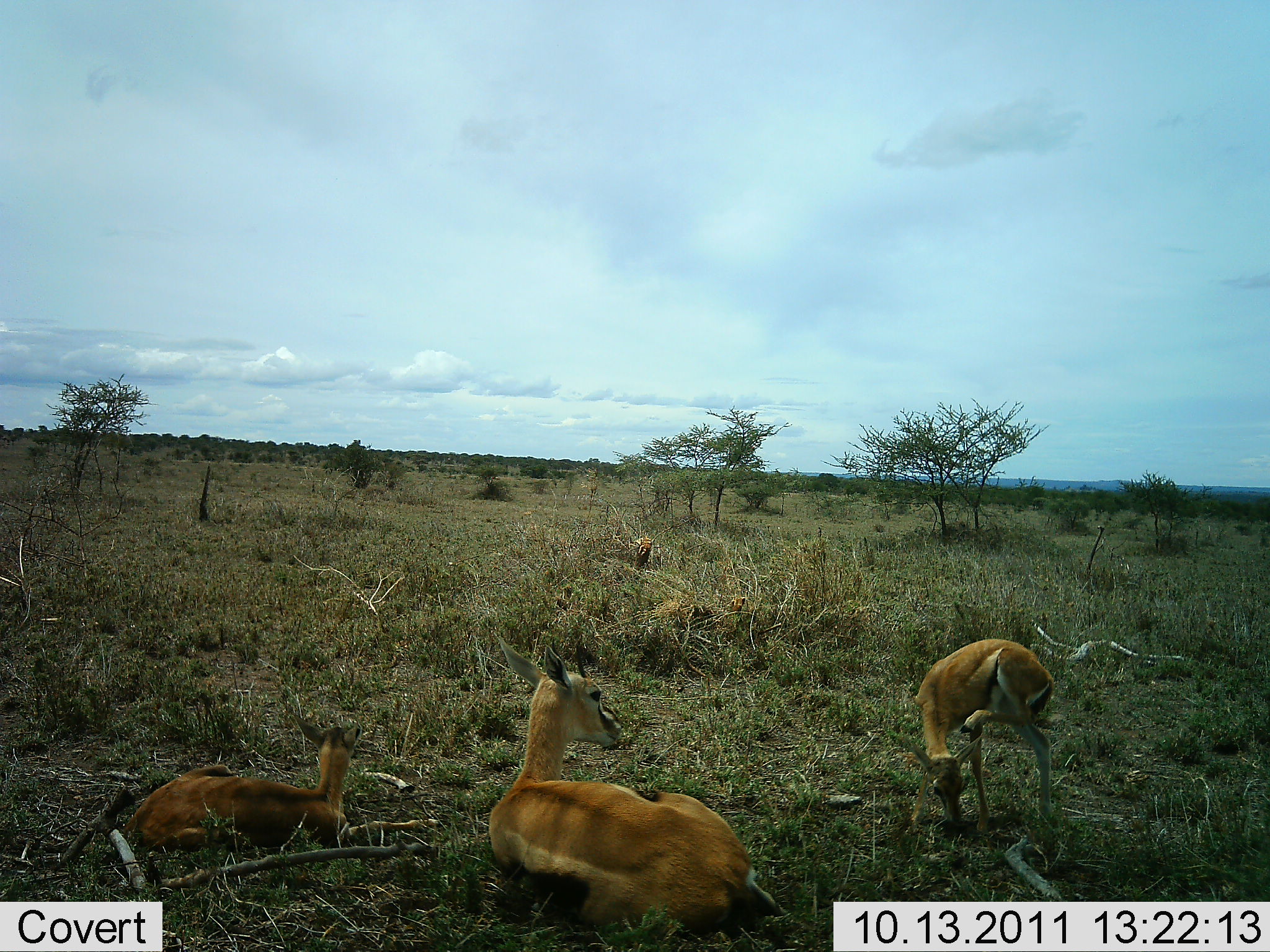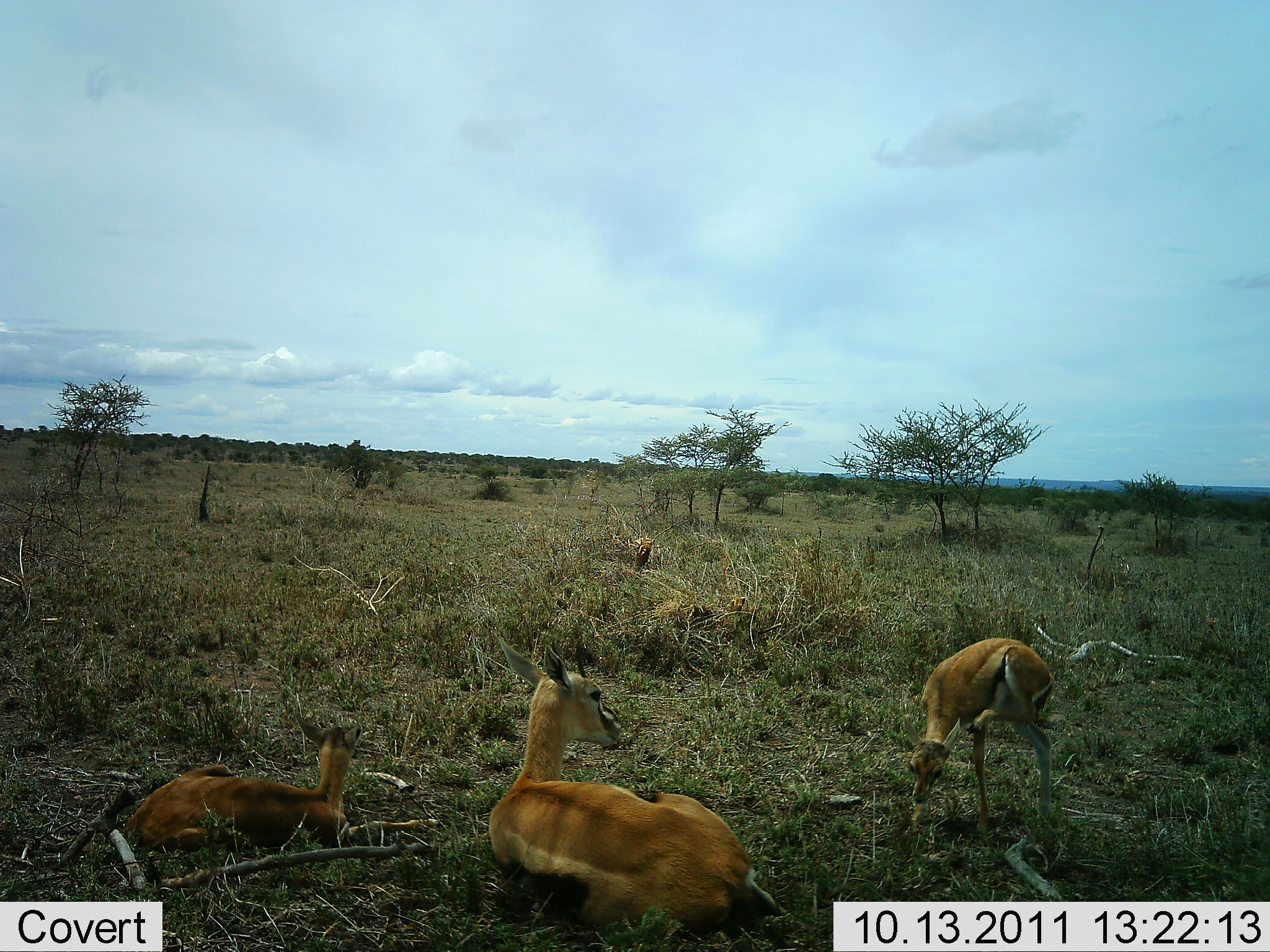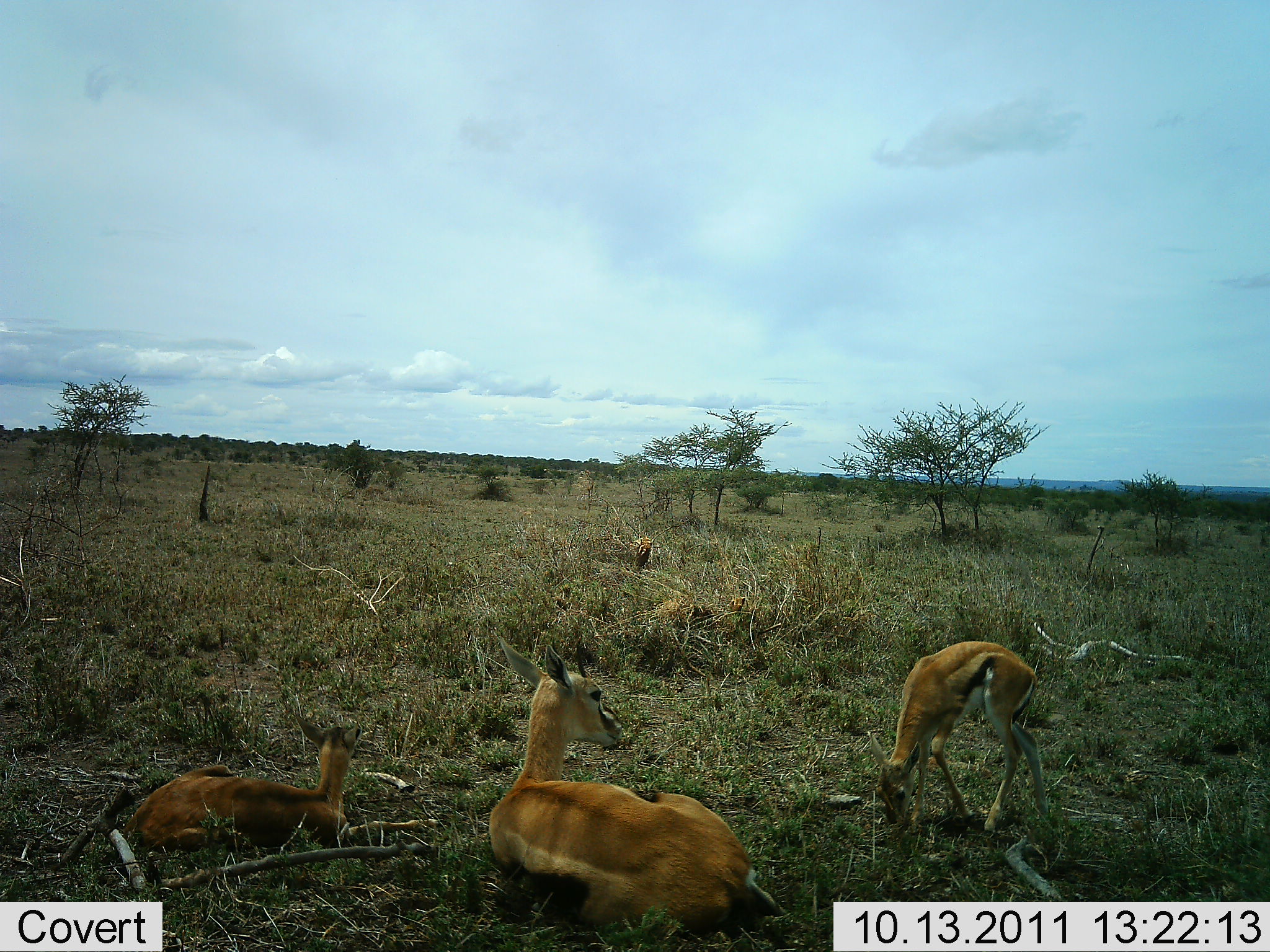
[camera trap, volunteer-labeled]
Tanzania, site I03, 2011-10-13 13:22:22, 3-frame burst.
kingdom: Animalia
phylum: Chordata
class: Mammalia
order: Artiodactyla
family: Bovidae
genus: Eudorcas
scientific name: Eudorcas thomsonii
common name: thomson's gazelle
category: gazellethomsons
Gazellethomsons (thomson's gazelle) (Eudorcas thomsonii), count 3. Behavior (volunteer vote fractions): standing 40%, resting 100%, moving 0%, interacting 0%. Young present (vote fraction): 40%. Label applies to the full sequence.